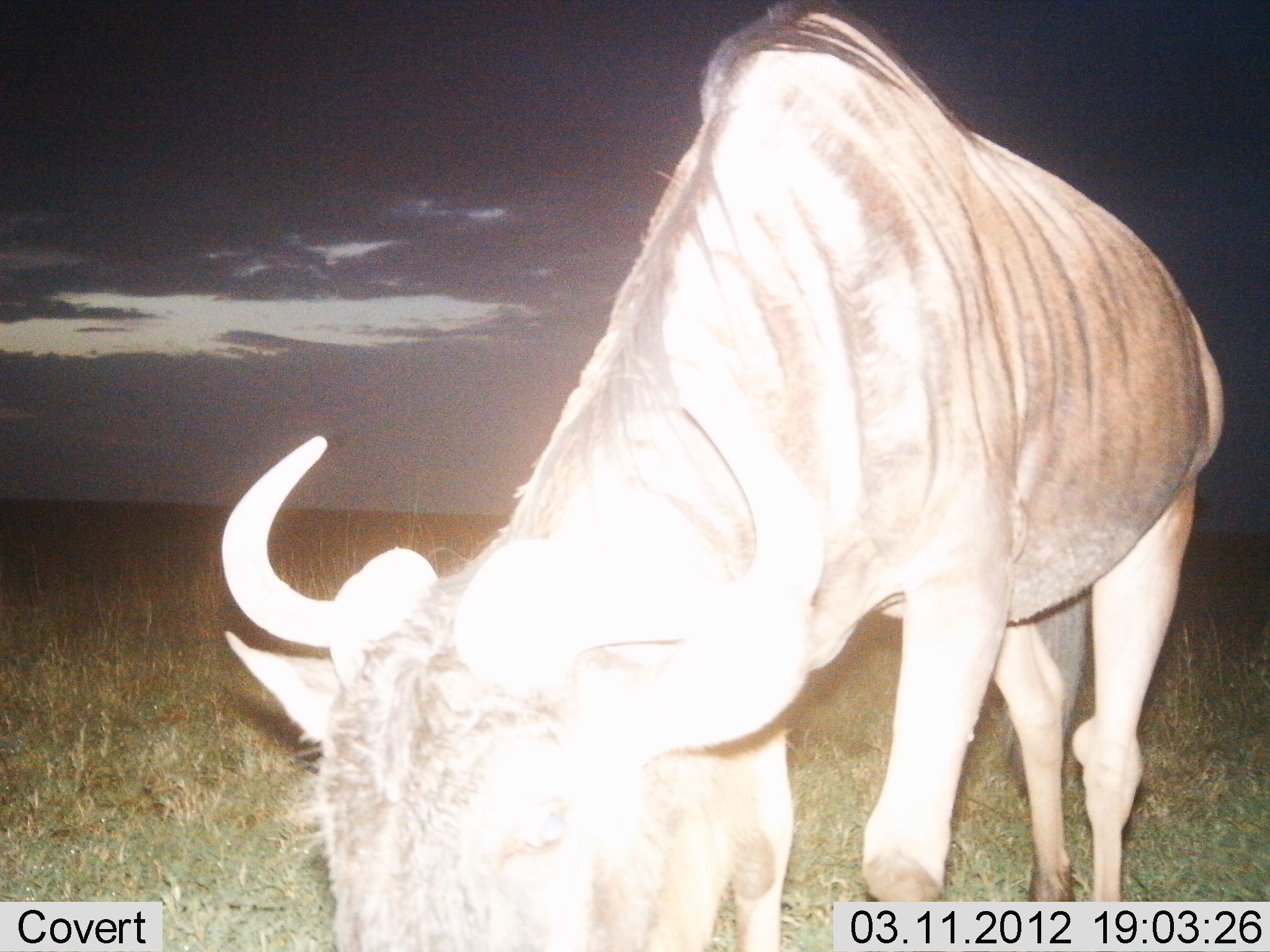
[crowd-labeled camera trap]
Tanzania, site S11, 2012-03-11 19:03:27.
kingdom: Animalia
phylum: Chordata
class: Mammalia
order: Artiodactyla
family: Bovidae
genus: Connochaetes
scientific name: Connochaetes taurinus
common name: blue wildebeest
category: wildebeest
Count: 1.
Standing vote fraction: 35%.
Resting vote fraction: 0%.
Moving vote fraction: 0%.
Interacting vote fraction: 0%.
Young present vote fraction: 0%.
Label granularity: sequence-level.